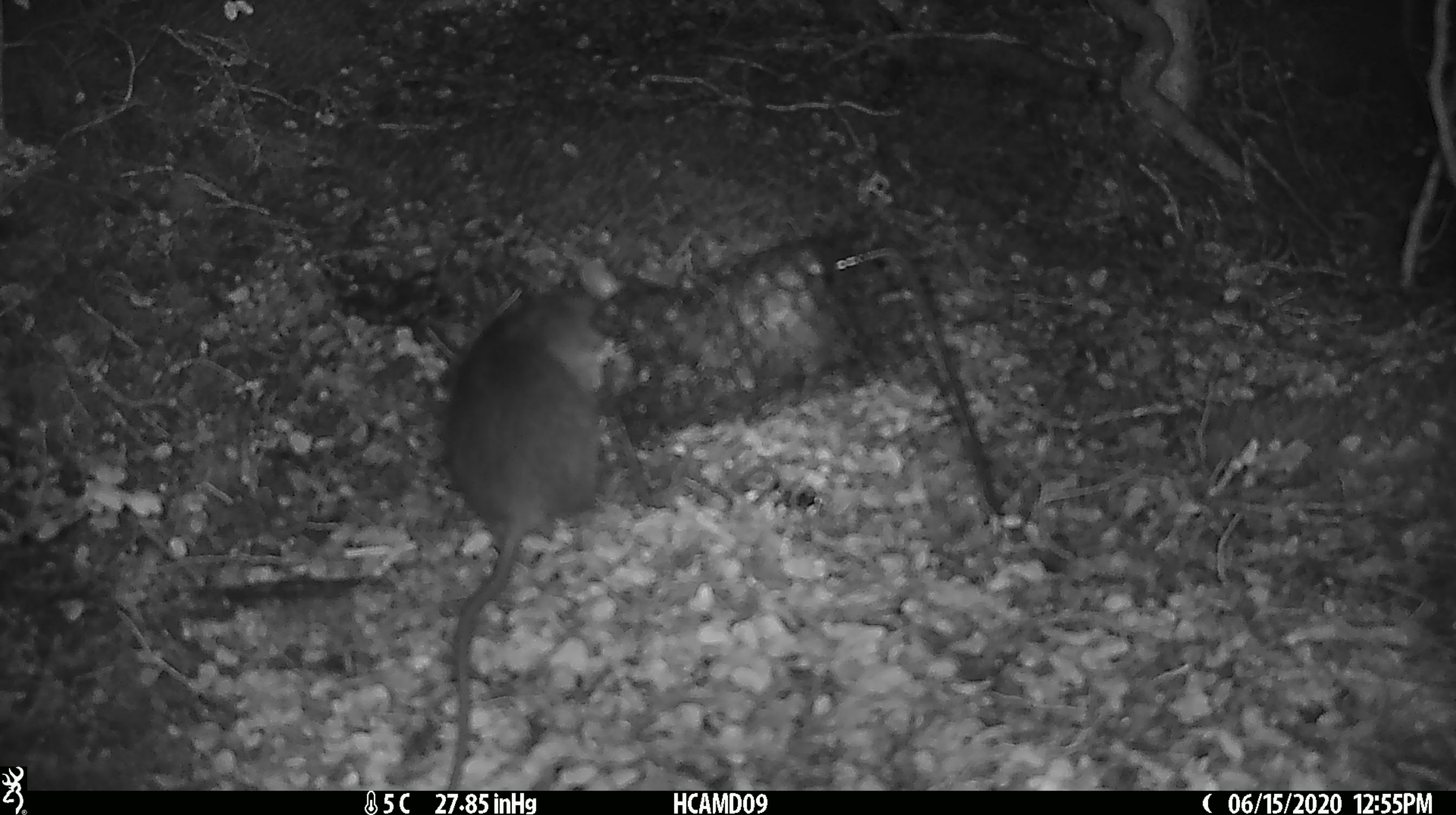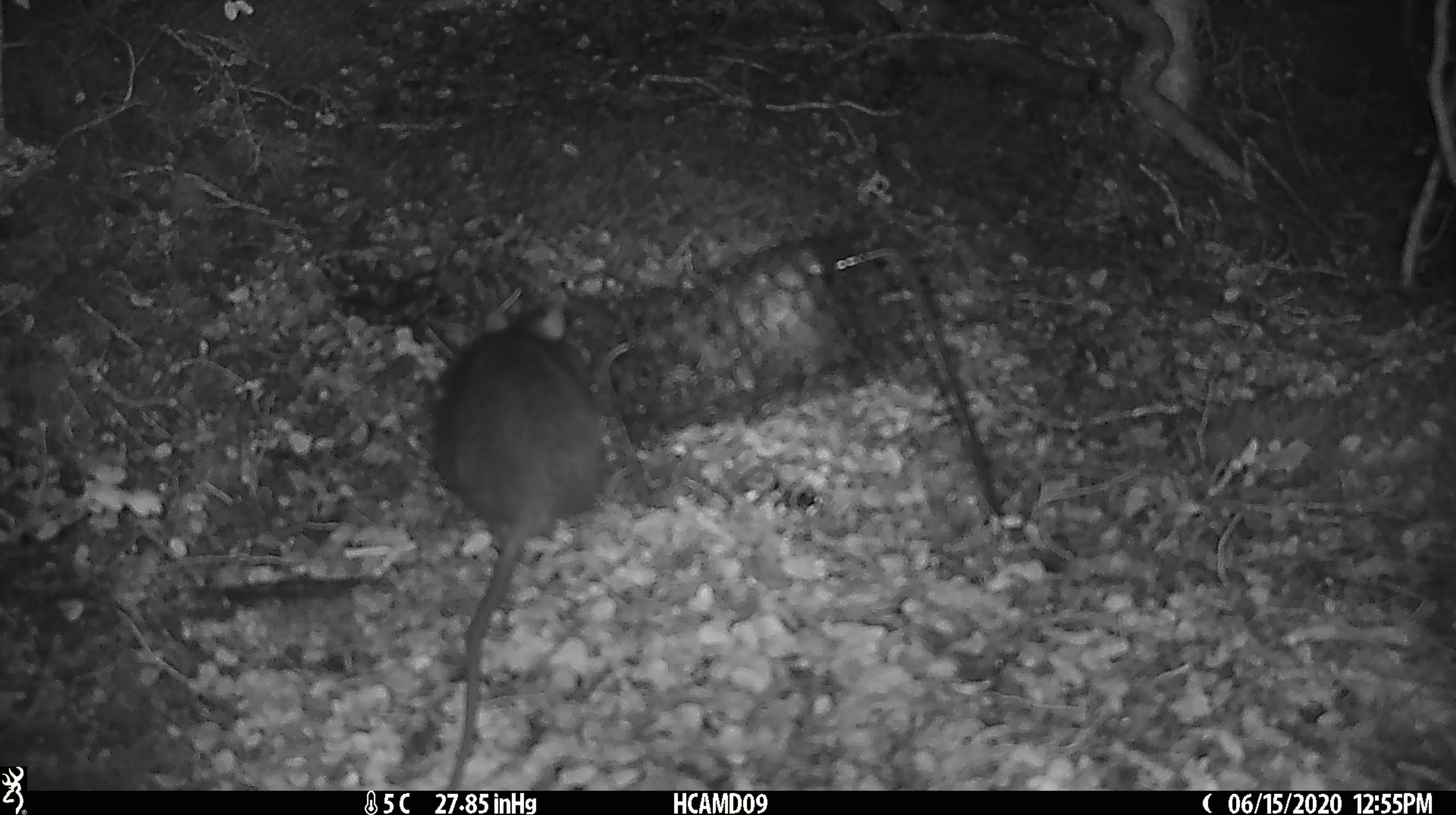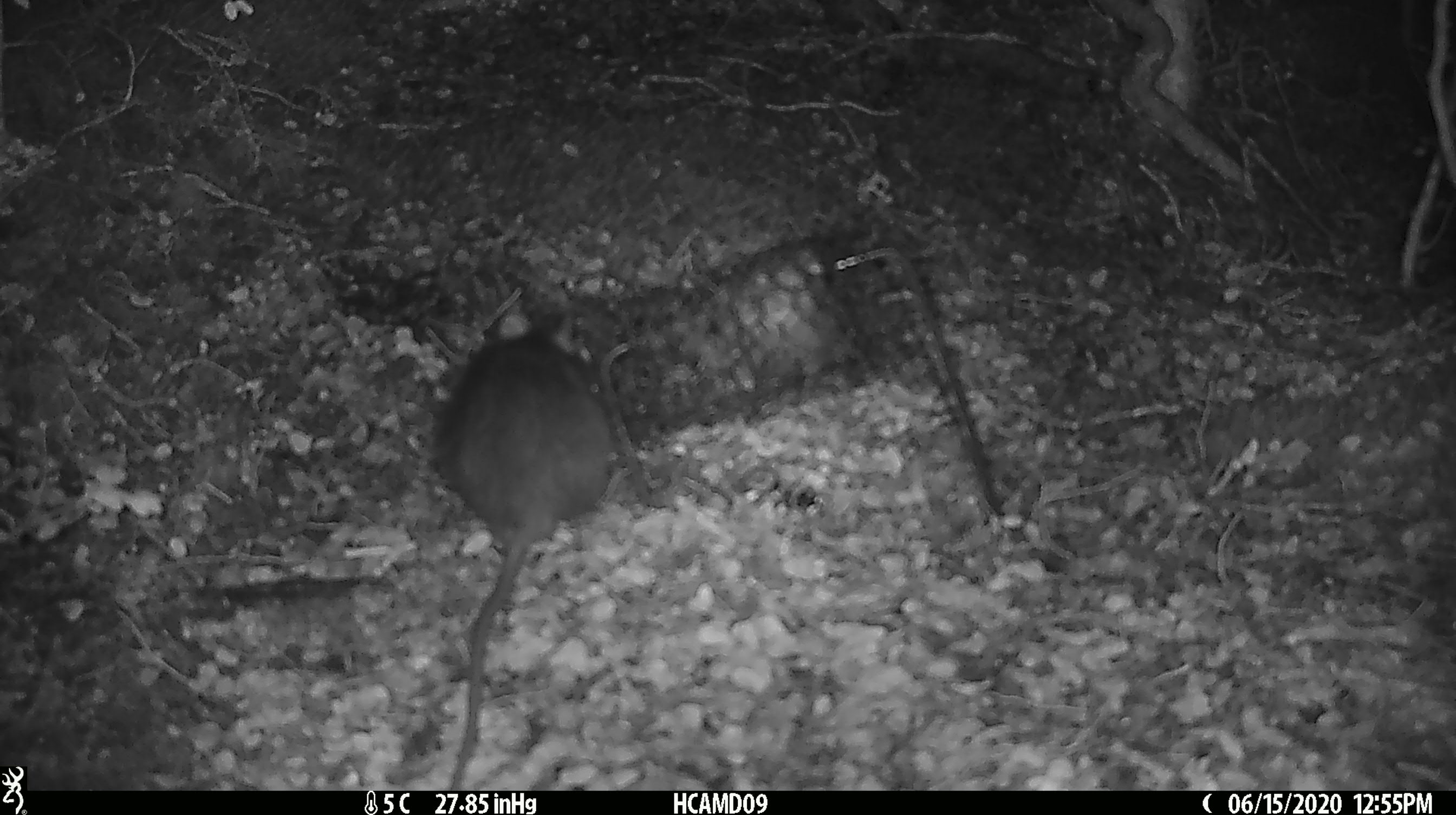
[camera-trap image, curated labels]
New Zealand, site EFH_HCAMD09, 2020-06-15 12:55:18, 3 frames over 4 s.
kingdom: Animalia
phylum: Chordata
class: Mammalia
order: Rodentia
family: Muridae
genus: Rattus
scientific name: Rattus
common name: rat